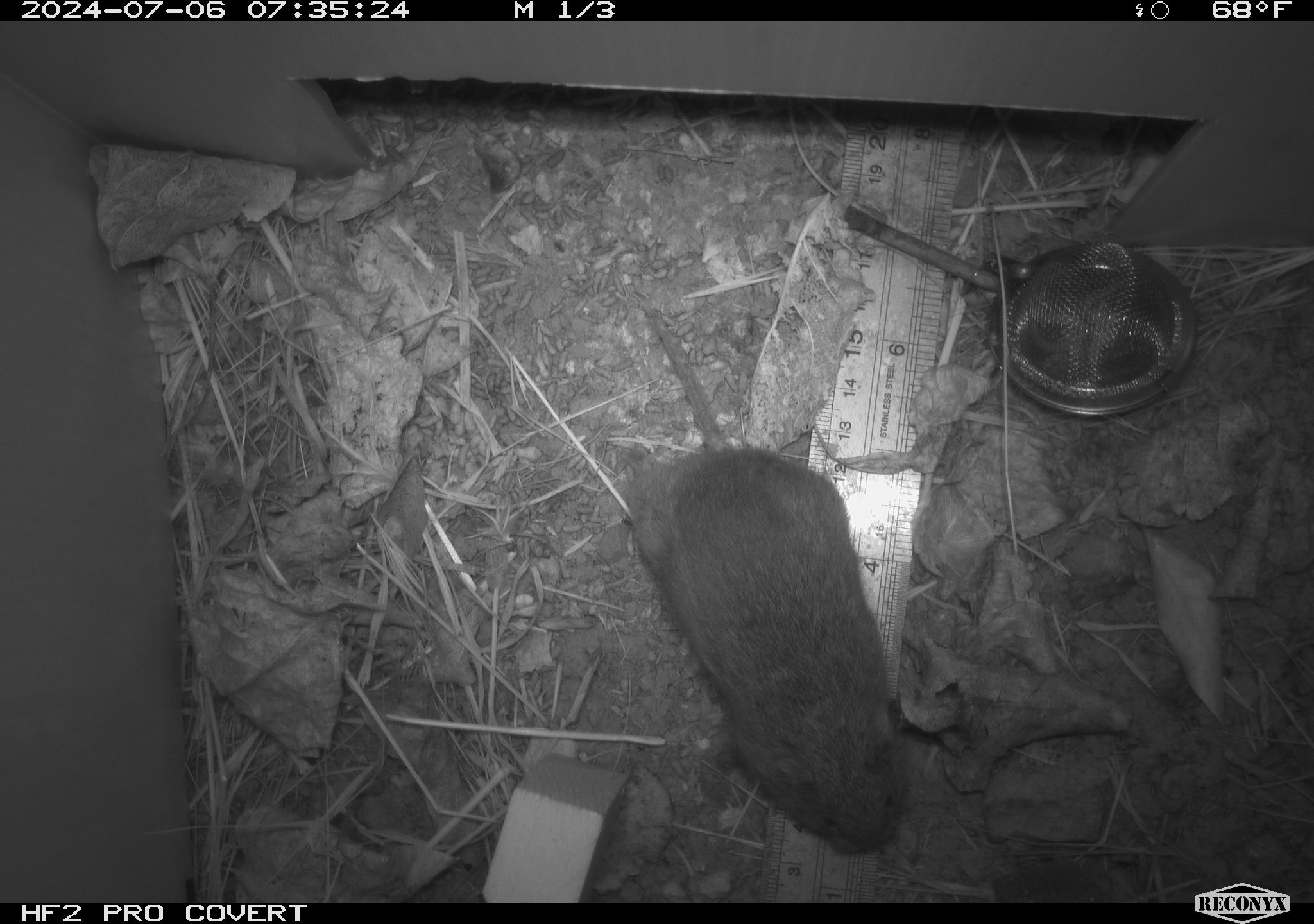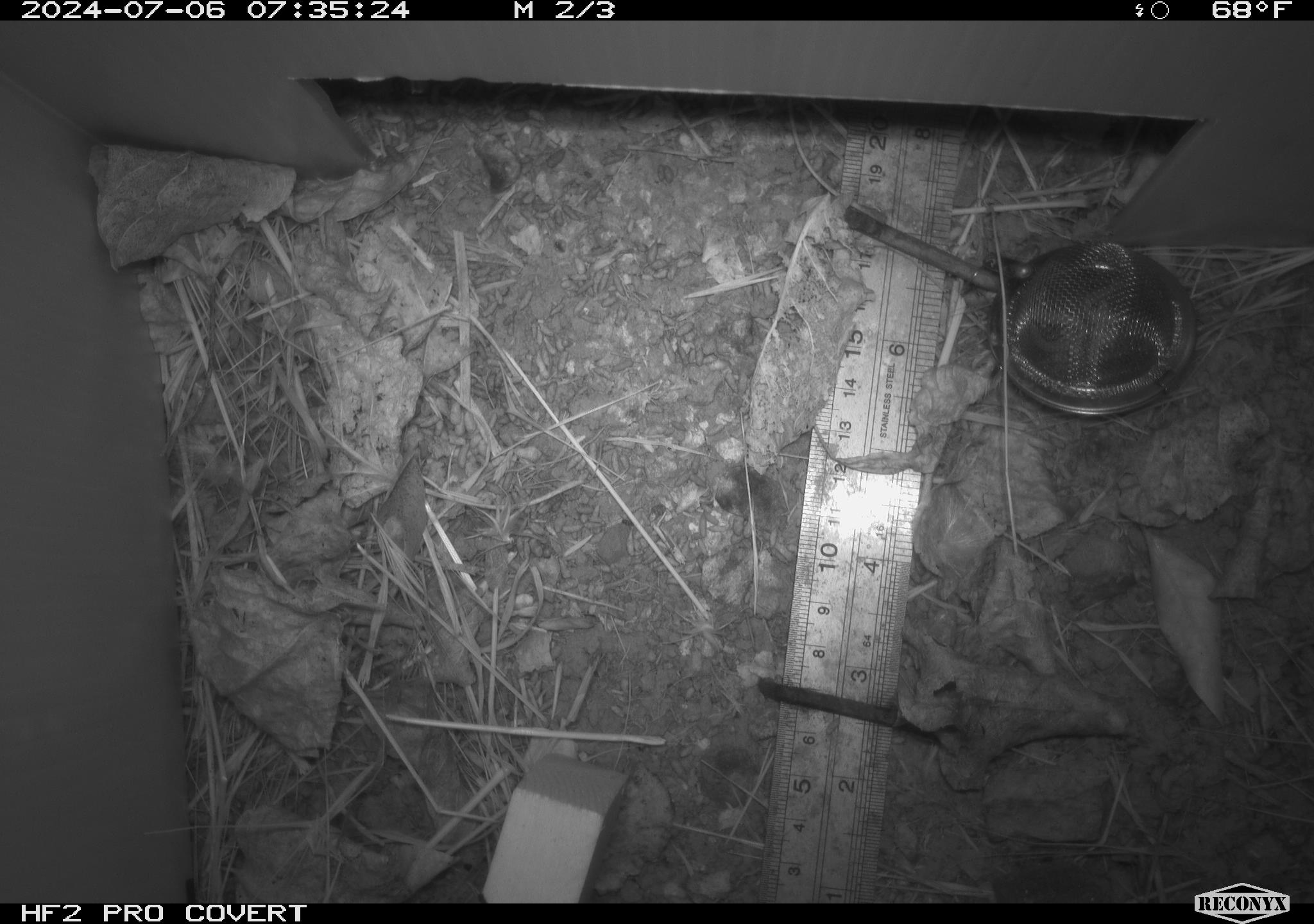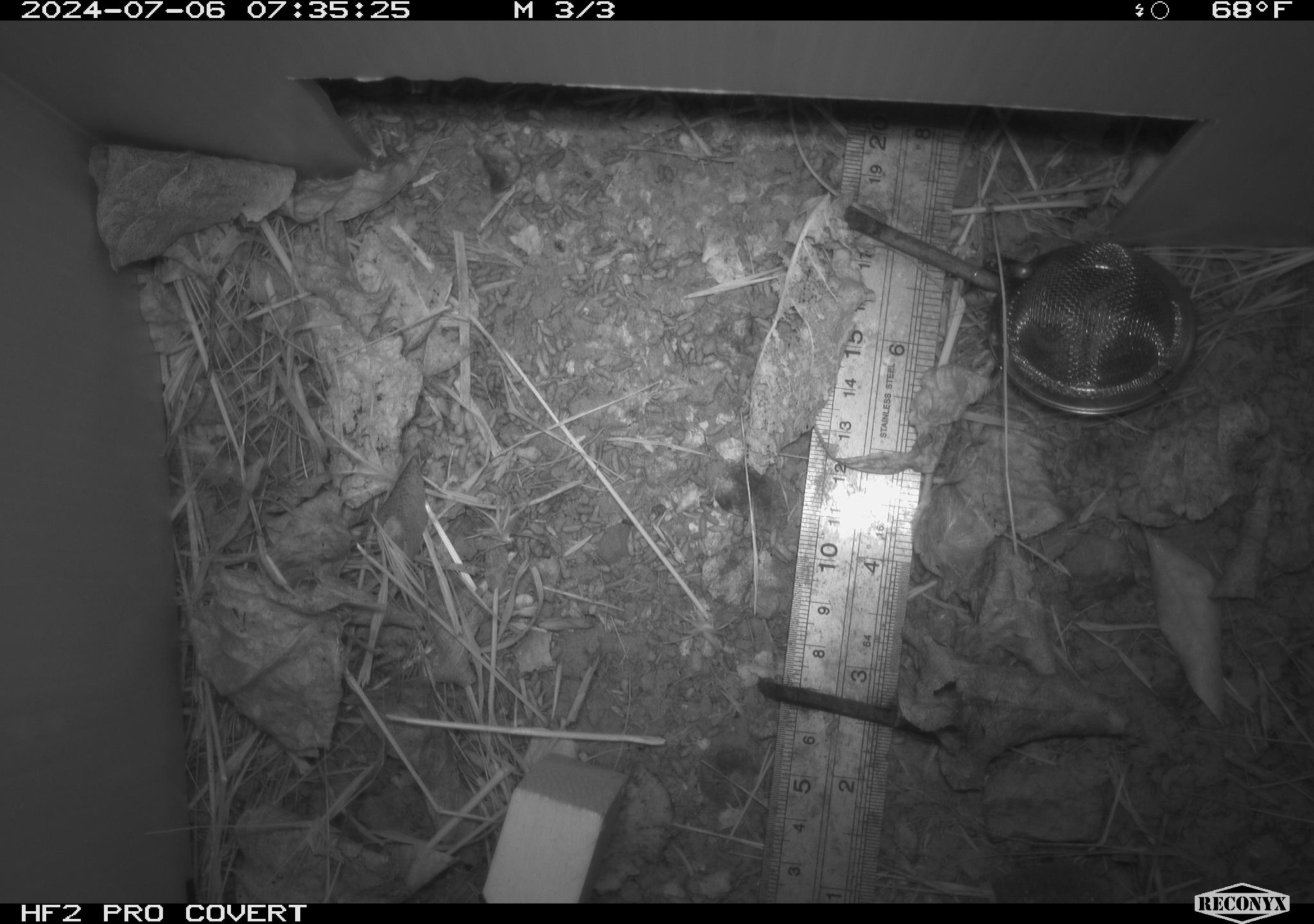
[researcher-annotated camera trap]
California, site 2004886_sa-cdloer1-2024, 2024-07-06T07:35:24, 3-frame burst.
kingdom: Animalia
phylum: Chordata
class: Mammalia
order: Rodentia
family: Cricetidae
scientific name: Arvicolinae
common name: voles, lemmings, and muskrats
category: arvicolinae subfamily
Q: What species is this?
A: Arvicolinae subfamily (voles, lemmings, and muskrats) (Arvicolinae).